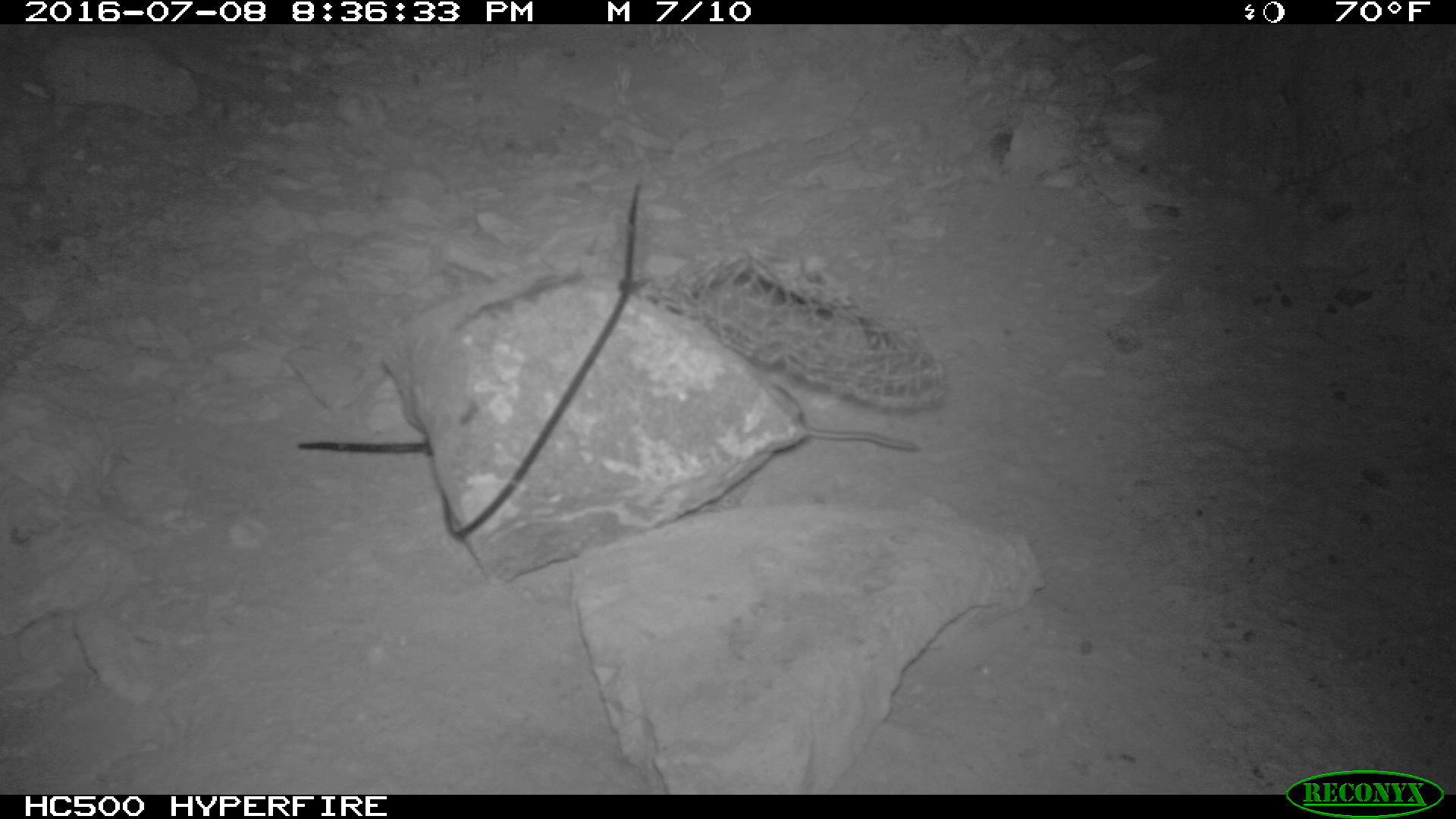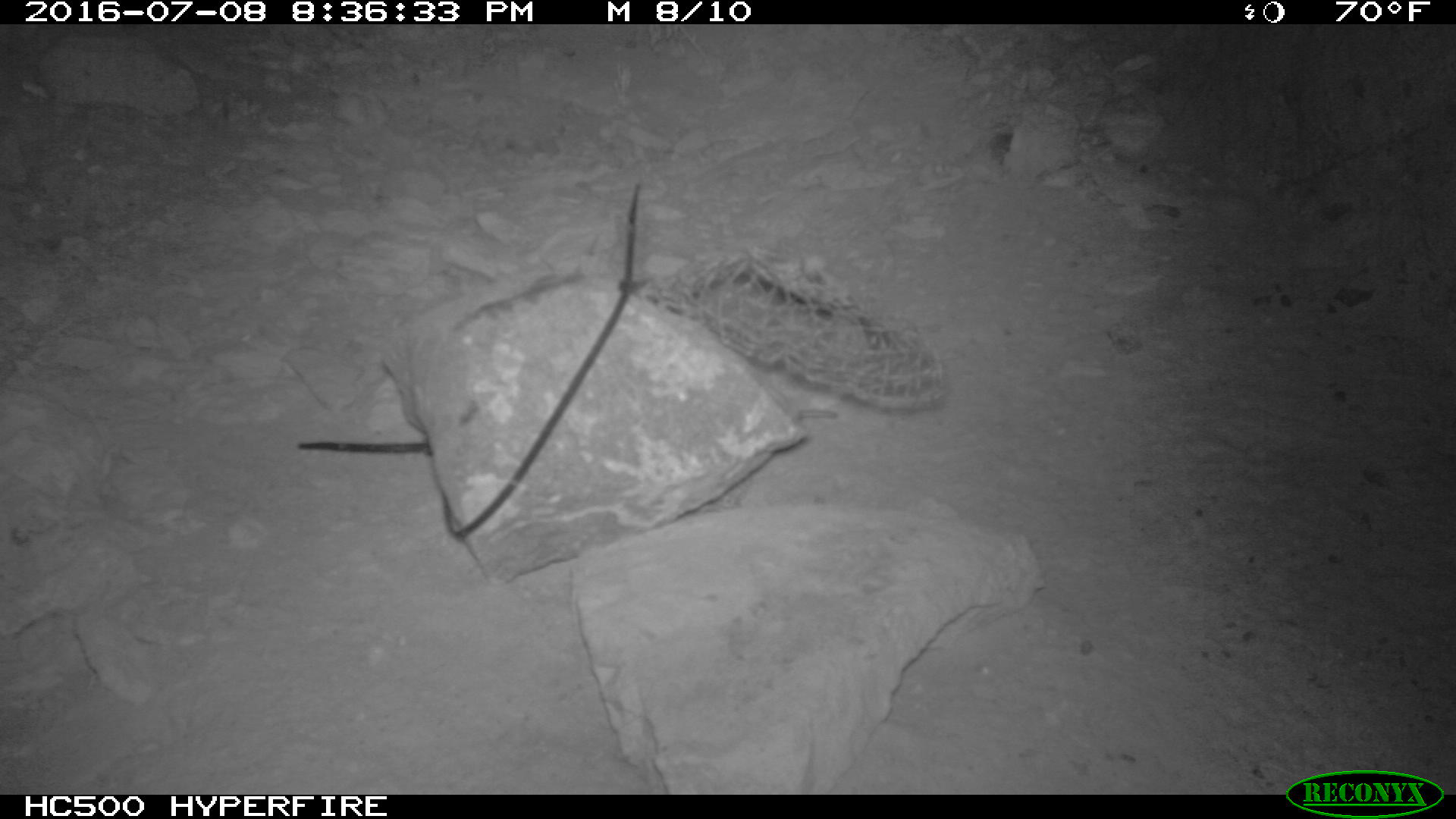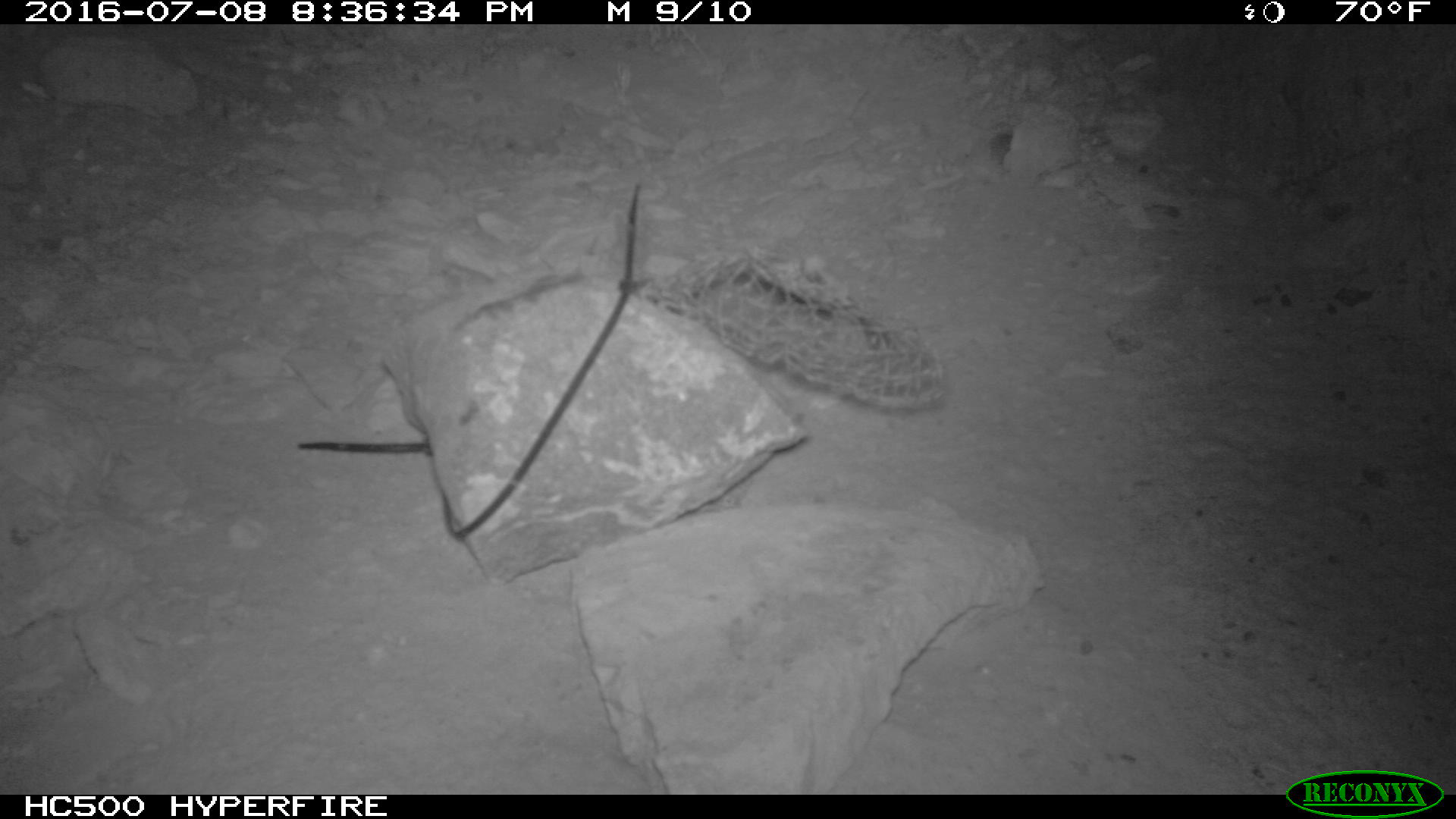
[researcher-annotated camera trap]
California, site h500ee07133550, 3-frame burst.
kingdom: Animalia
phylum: Chordata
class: Mammalia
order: Rodentia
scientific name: Rodentia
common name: rodent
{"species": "rodent (Rodentia)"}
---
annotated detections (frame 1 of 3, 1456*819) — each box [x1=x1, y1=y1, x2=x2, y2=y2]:
rodent: [x1=767, y1=384, x2=917, y2=450]